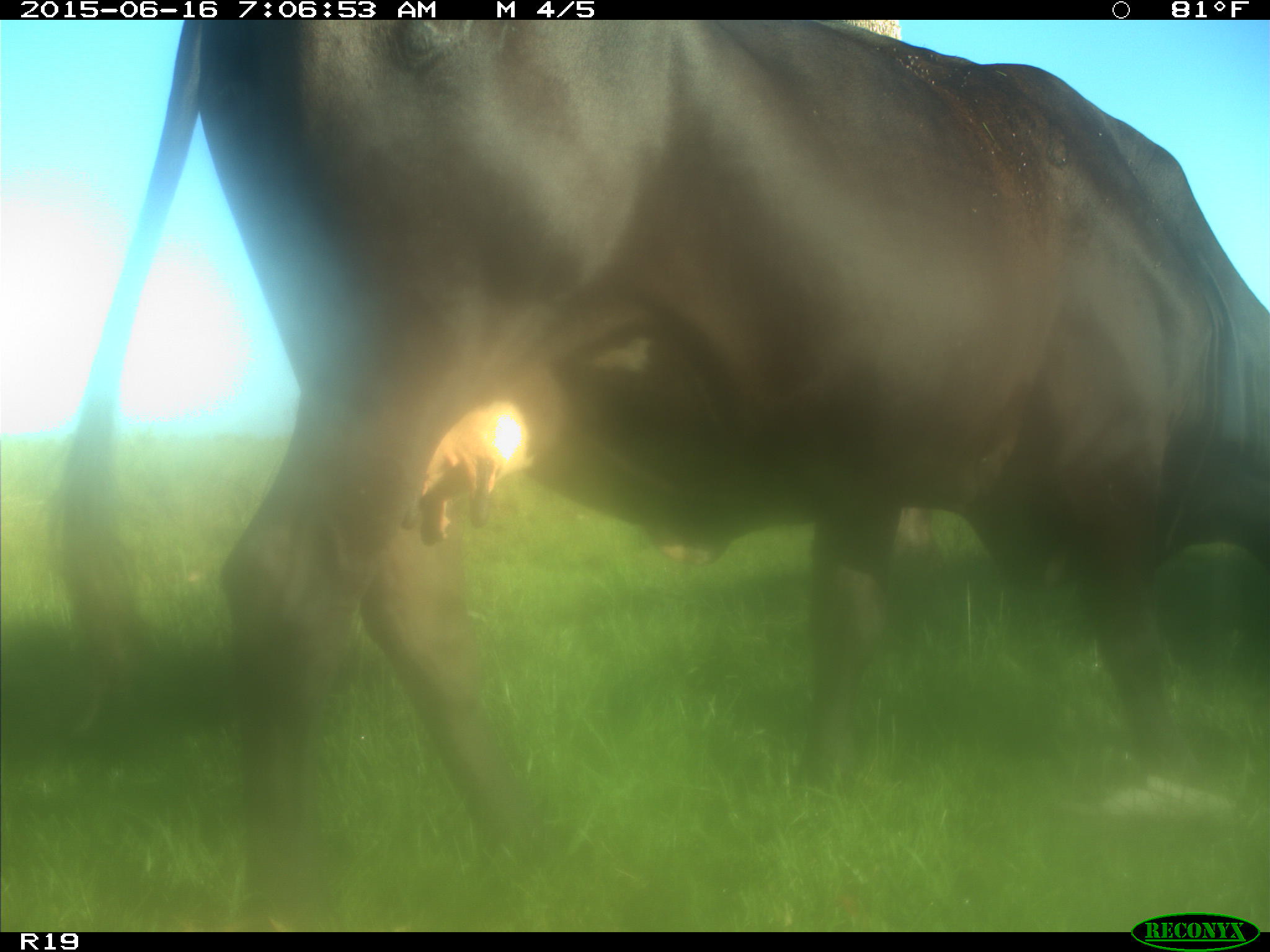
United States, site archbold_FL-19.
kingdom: Animalia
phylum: Chordata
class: Mammalia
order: Artiodactyla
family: Bovidae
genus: Bos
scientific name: Bos taurus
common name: domestic cow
Bos taurus (domestic cow).